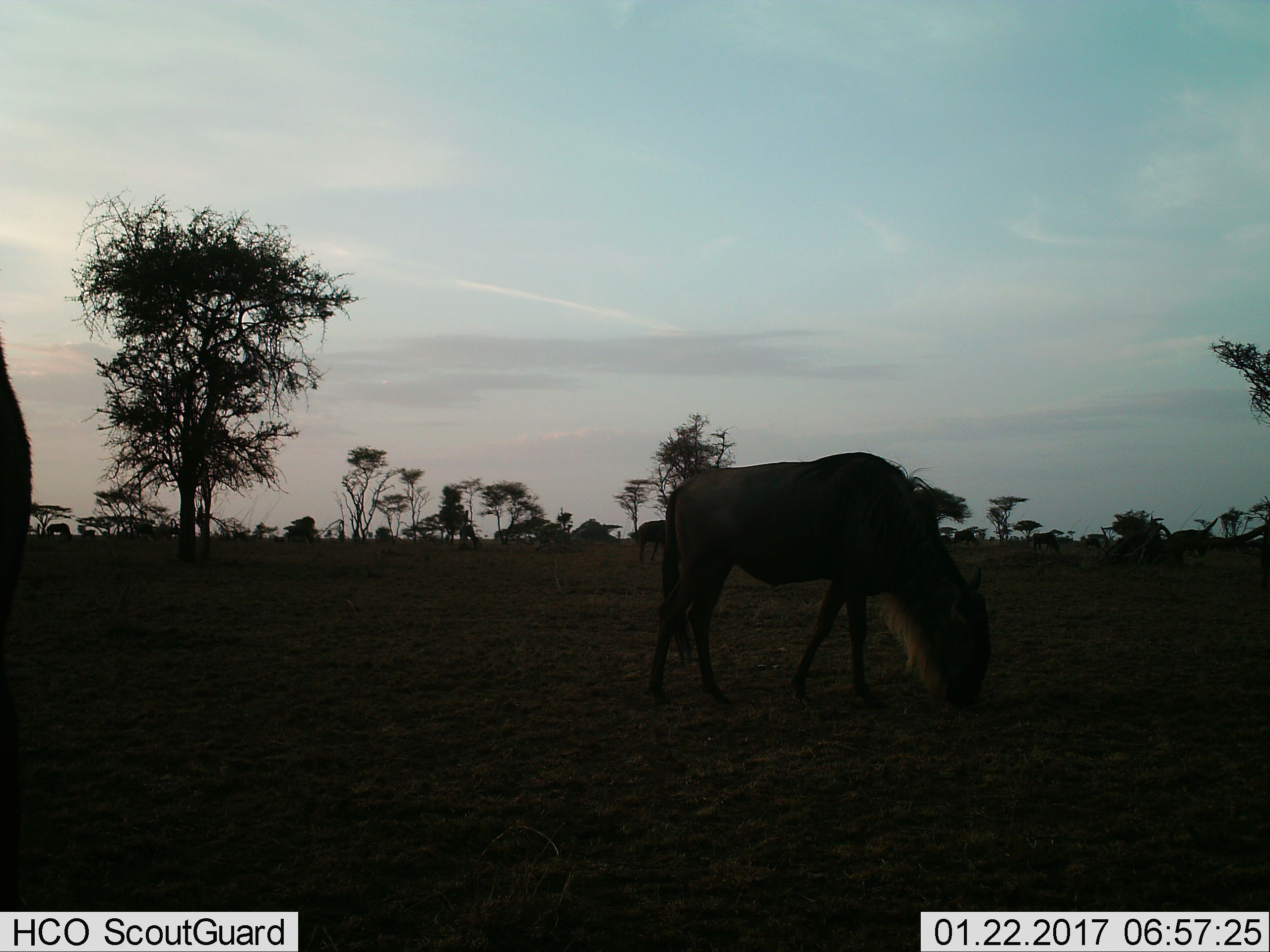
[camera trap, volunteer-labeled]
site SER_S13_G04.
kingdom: Animalia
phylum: Chordata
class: Mammalia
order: Artiodactyla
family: Bovidae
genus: Connochaetes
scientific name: Connochaetes taurinus taurinus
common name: blue wildebeest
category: wildebeestblue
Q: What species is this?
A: Wildebeestblue (blue wildebeest) (Connochaetes taurinus taurinus).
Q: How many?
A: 2.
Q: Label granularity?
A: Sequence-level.